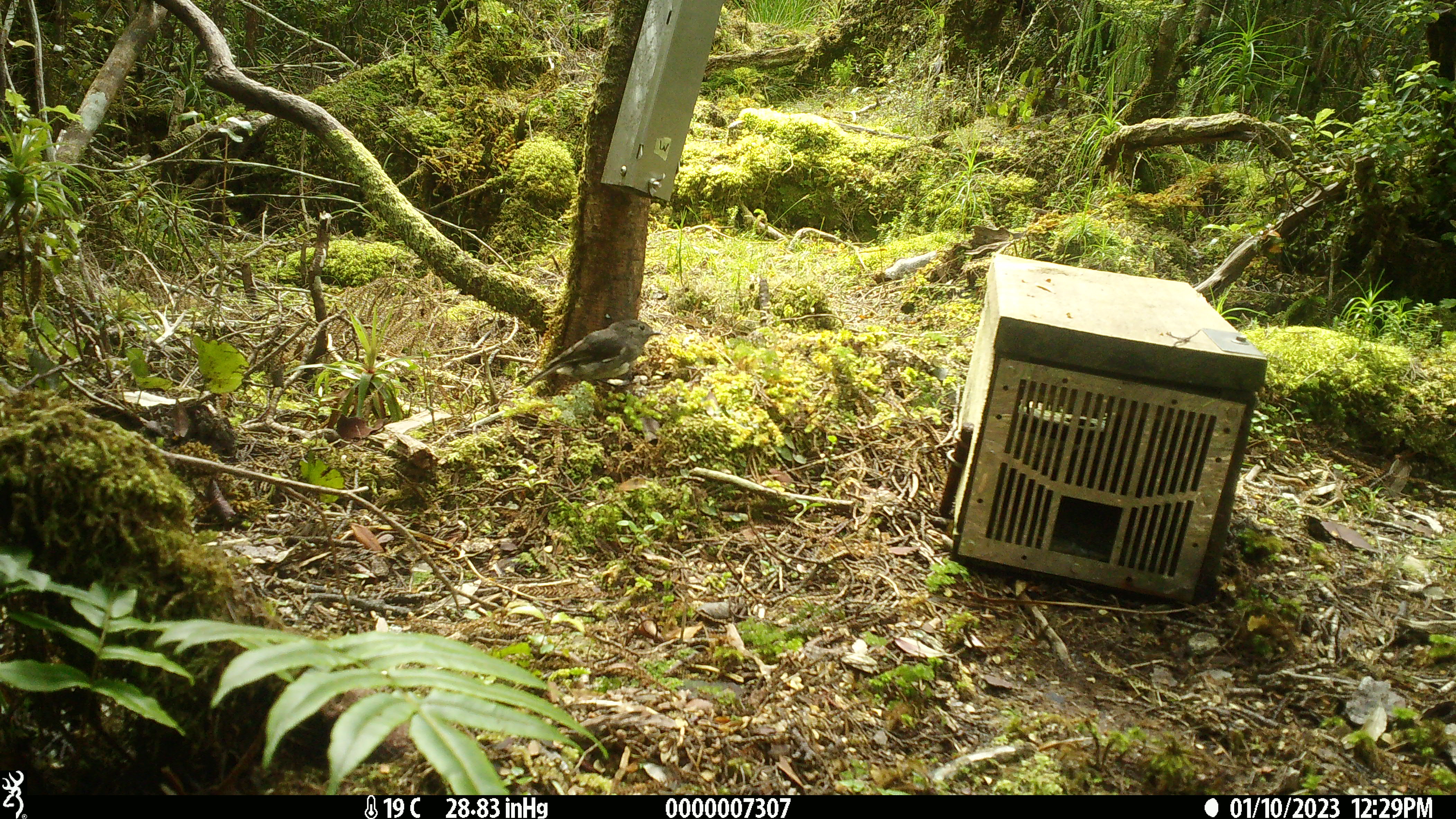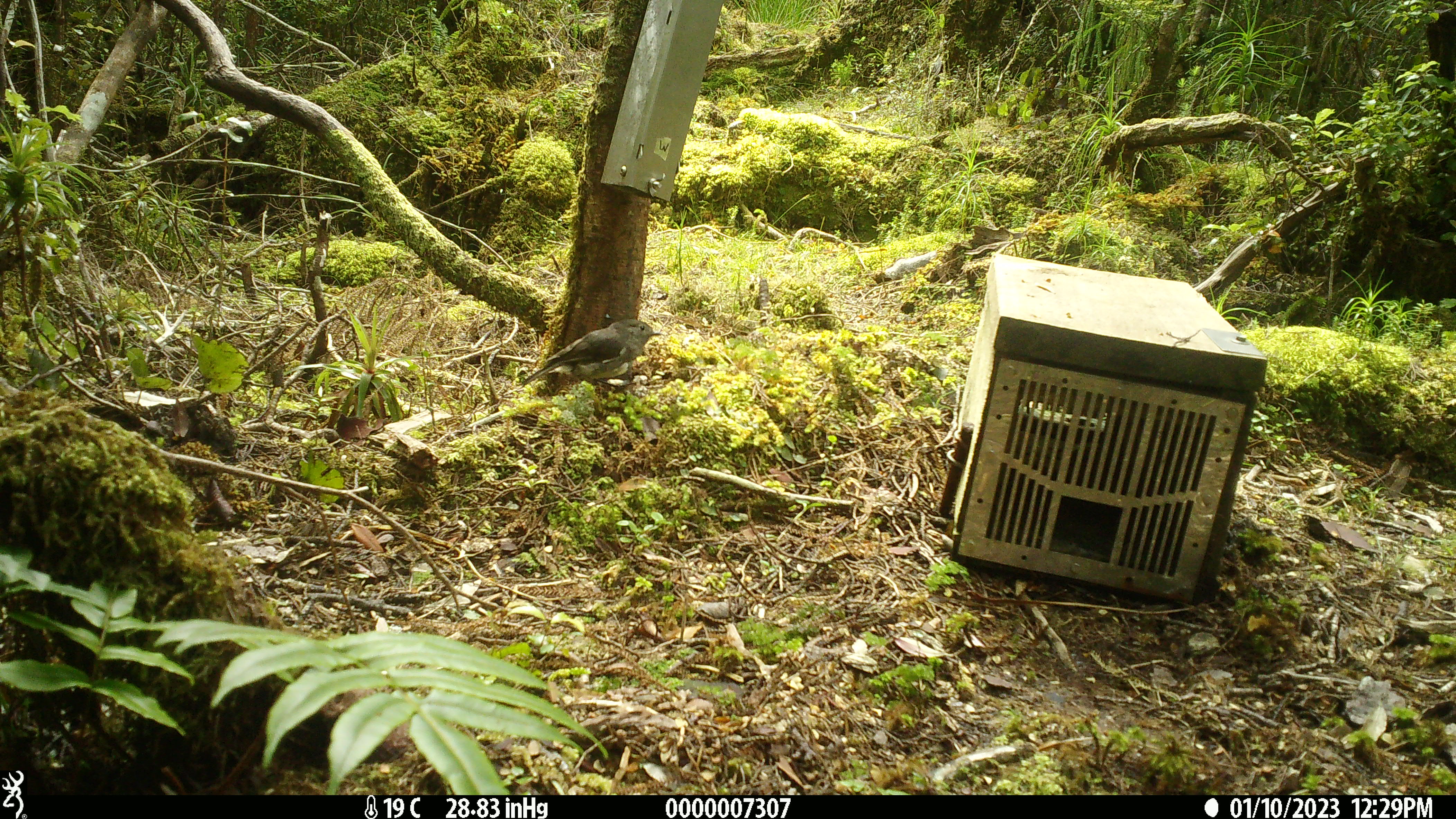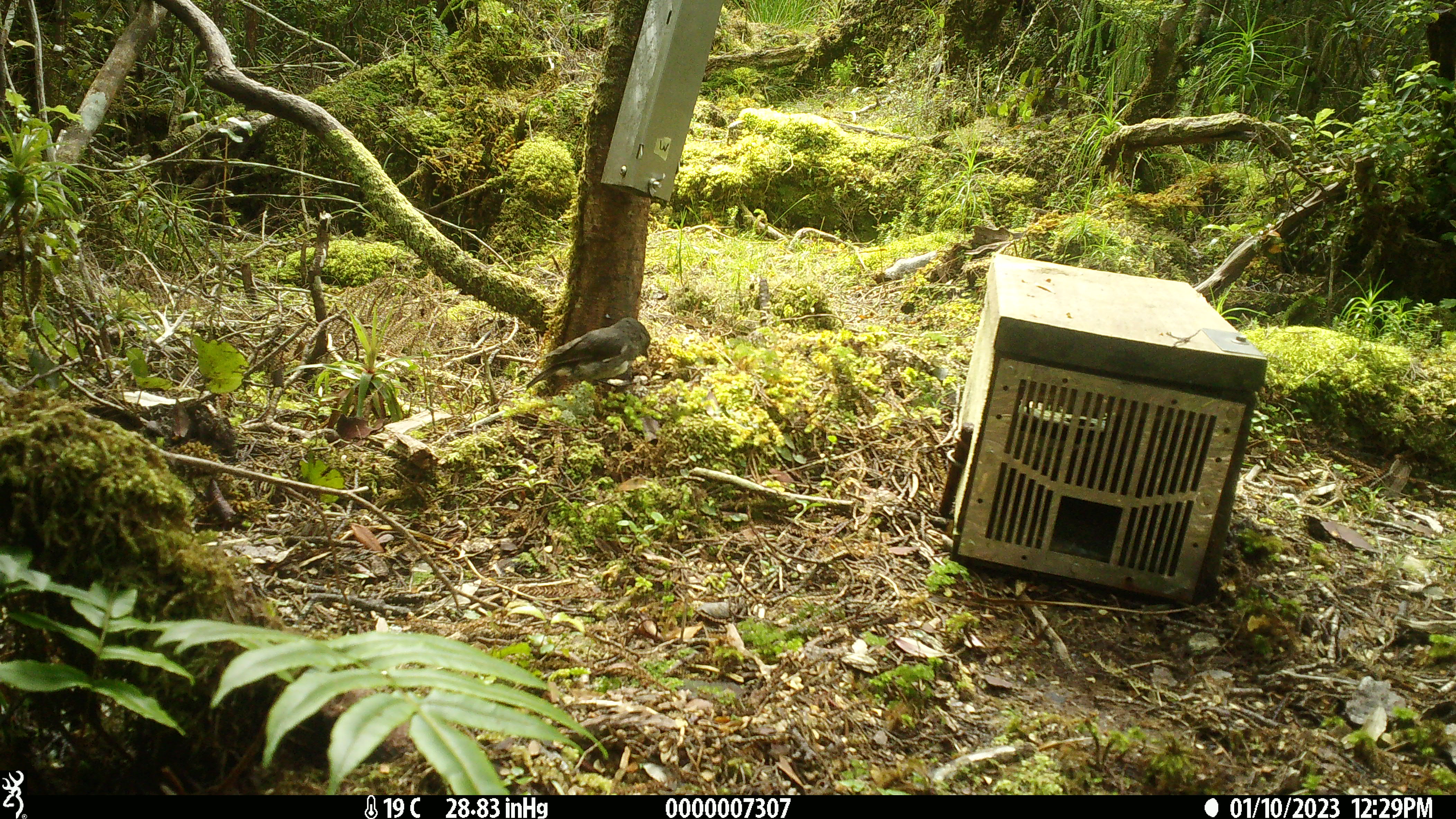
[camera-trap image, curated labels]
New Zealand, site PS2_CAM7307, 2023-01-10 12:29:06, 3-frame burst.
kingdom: Animalia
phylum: Chordata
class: Aves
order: Passeriformes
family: Petroicidae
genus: Petroica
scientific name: Petroica australis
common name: new zealand robin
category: robin